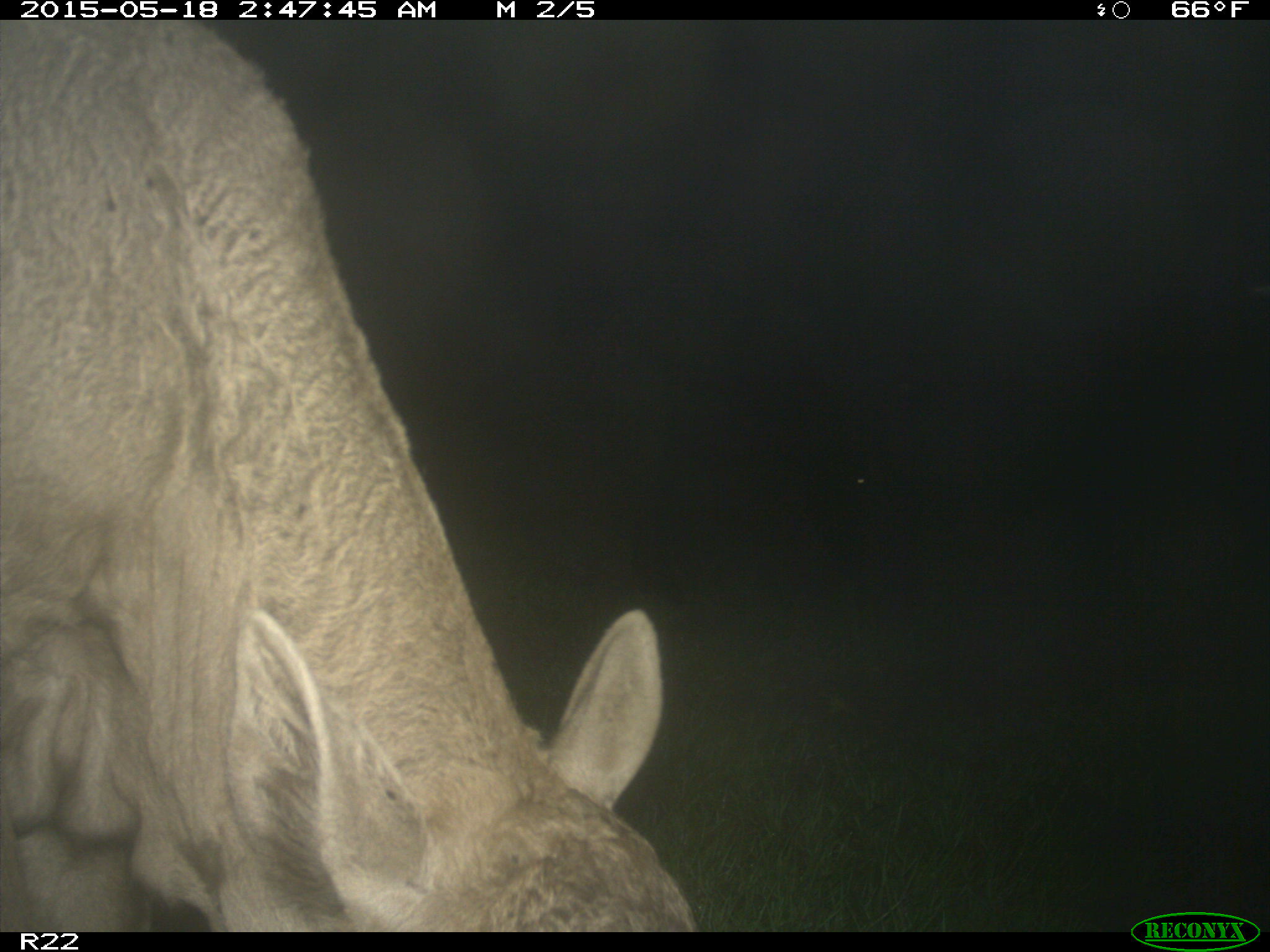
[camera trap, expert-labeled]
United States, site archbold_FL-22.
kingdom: Animalia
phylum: Chordata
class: Mammalia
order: Artiodactyla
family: Bovidae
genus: Bos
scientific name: Bos taurus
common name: domestic cow